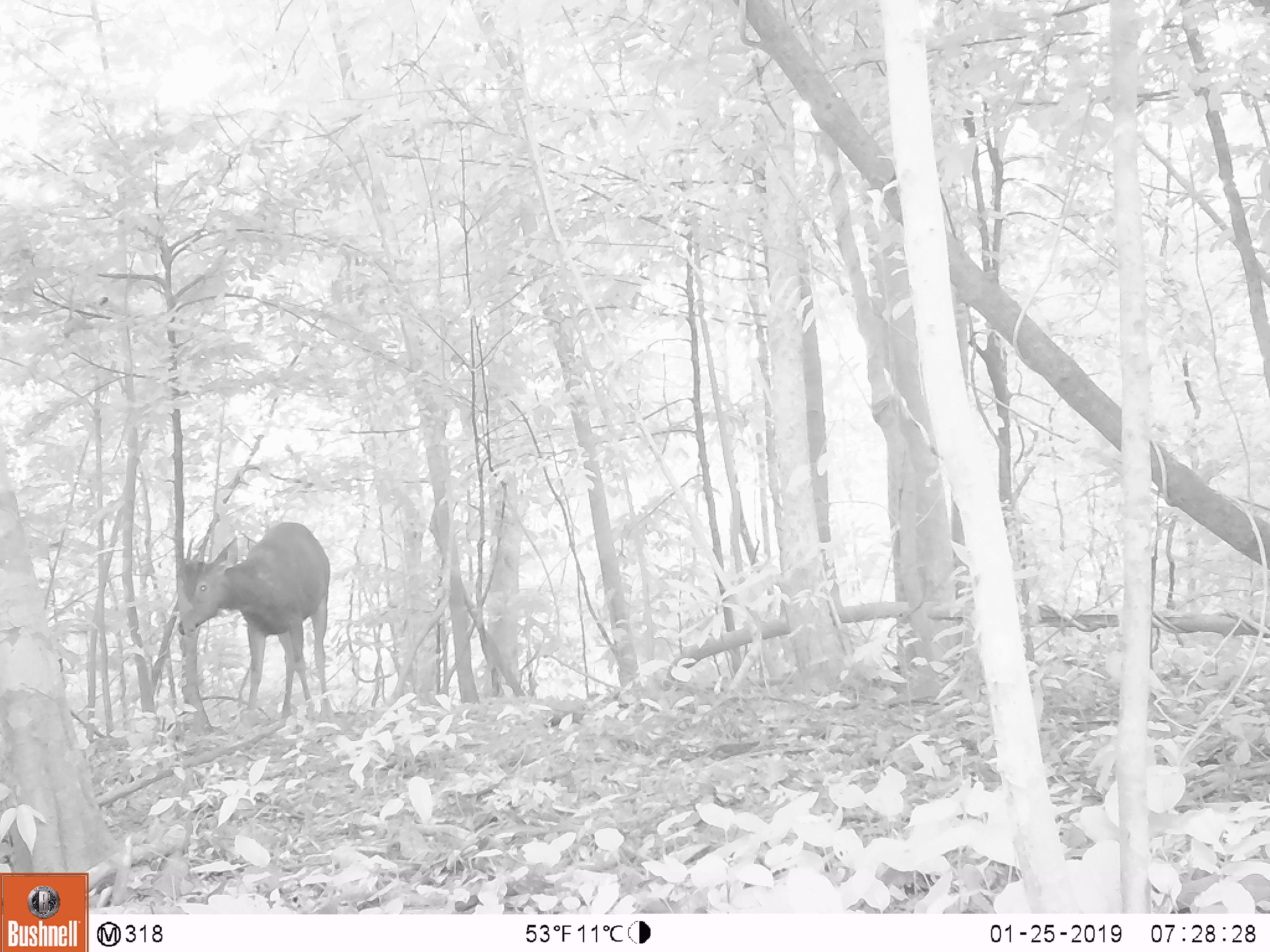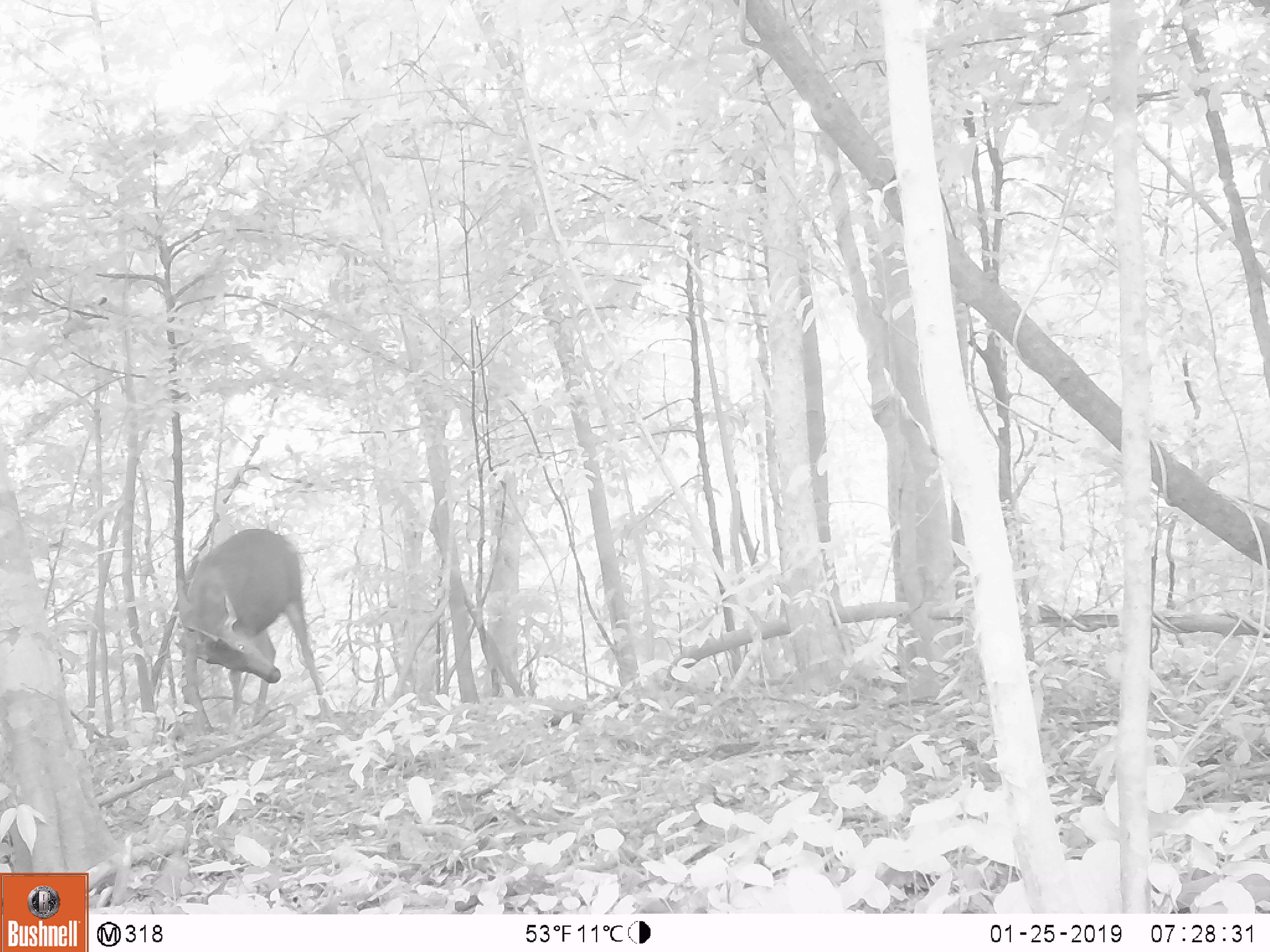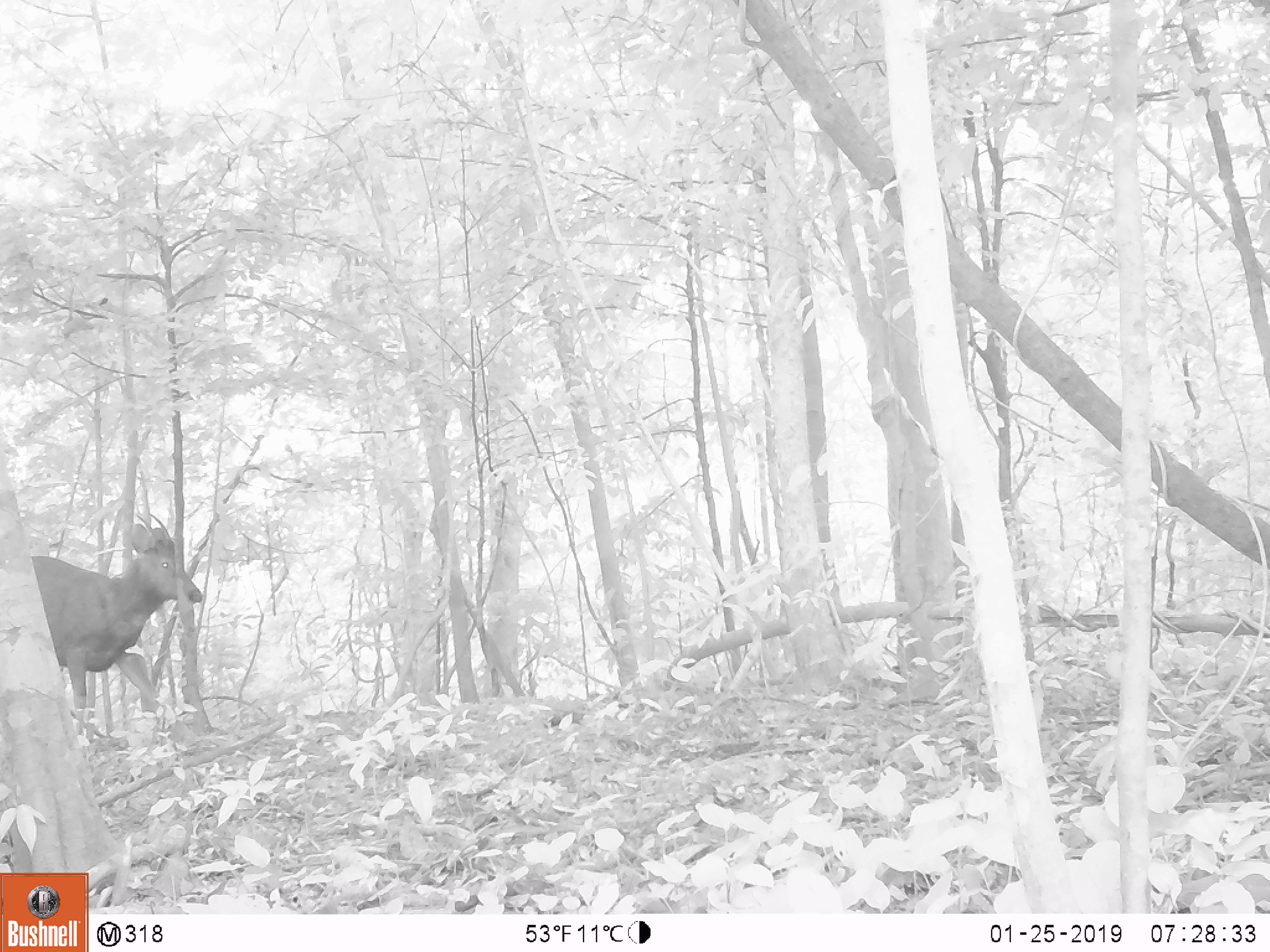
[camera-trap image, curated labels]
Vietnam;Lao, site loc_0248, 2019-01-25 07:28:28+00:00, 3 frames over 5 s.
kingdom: Animalia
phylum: Chordata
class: Mammalia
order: Artiodactyla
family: Cervidae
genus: Rusa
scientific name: Rusa unicolor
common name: sambar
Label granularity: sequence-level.